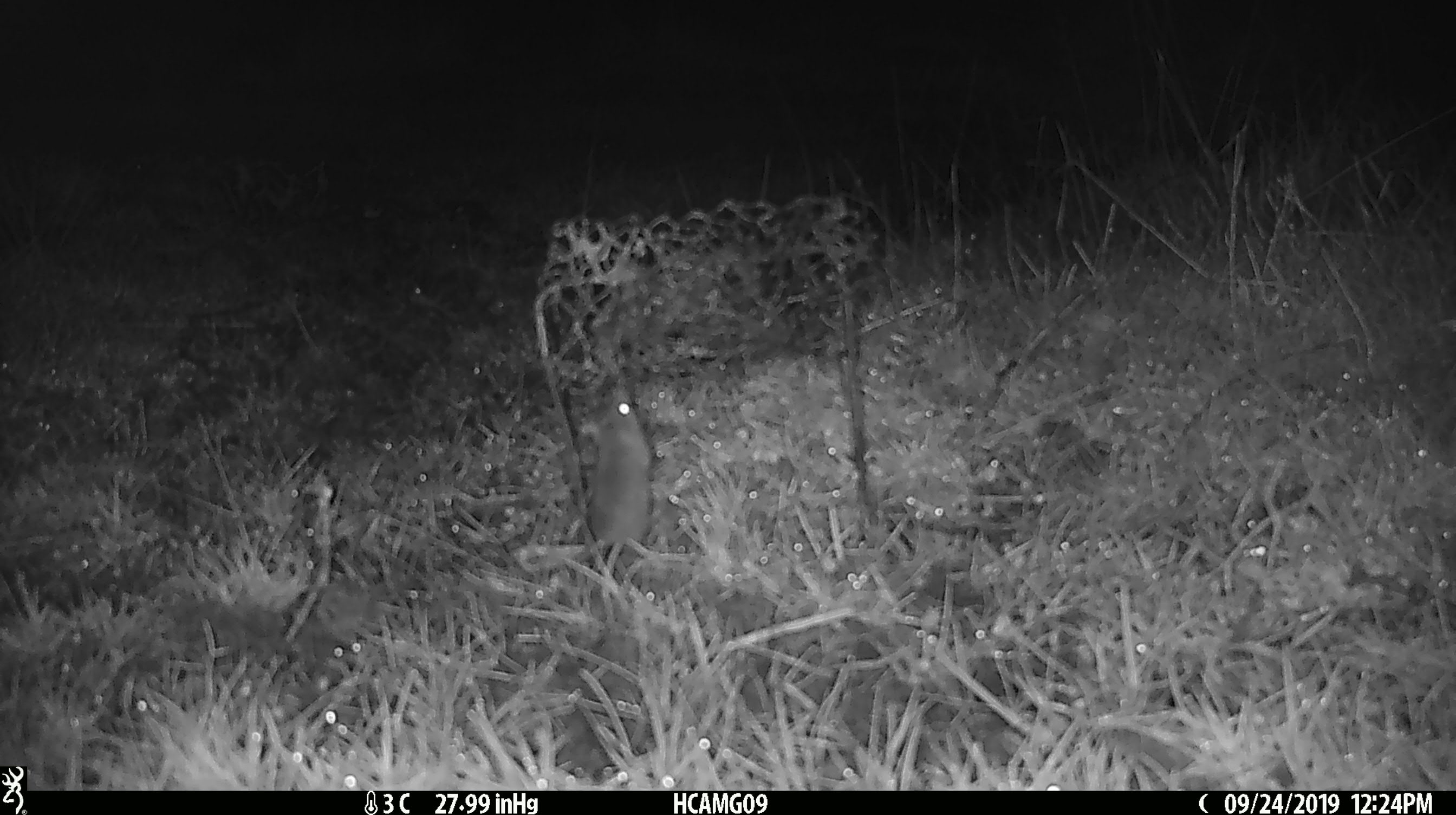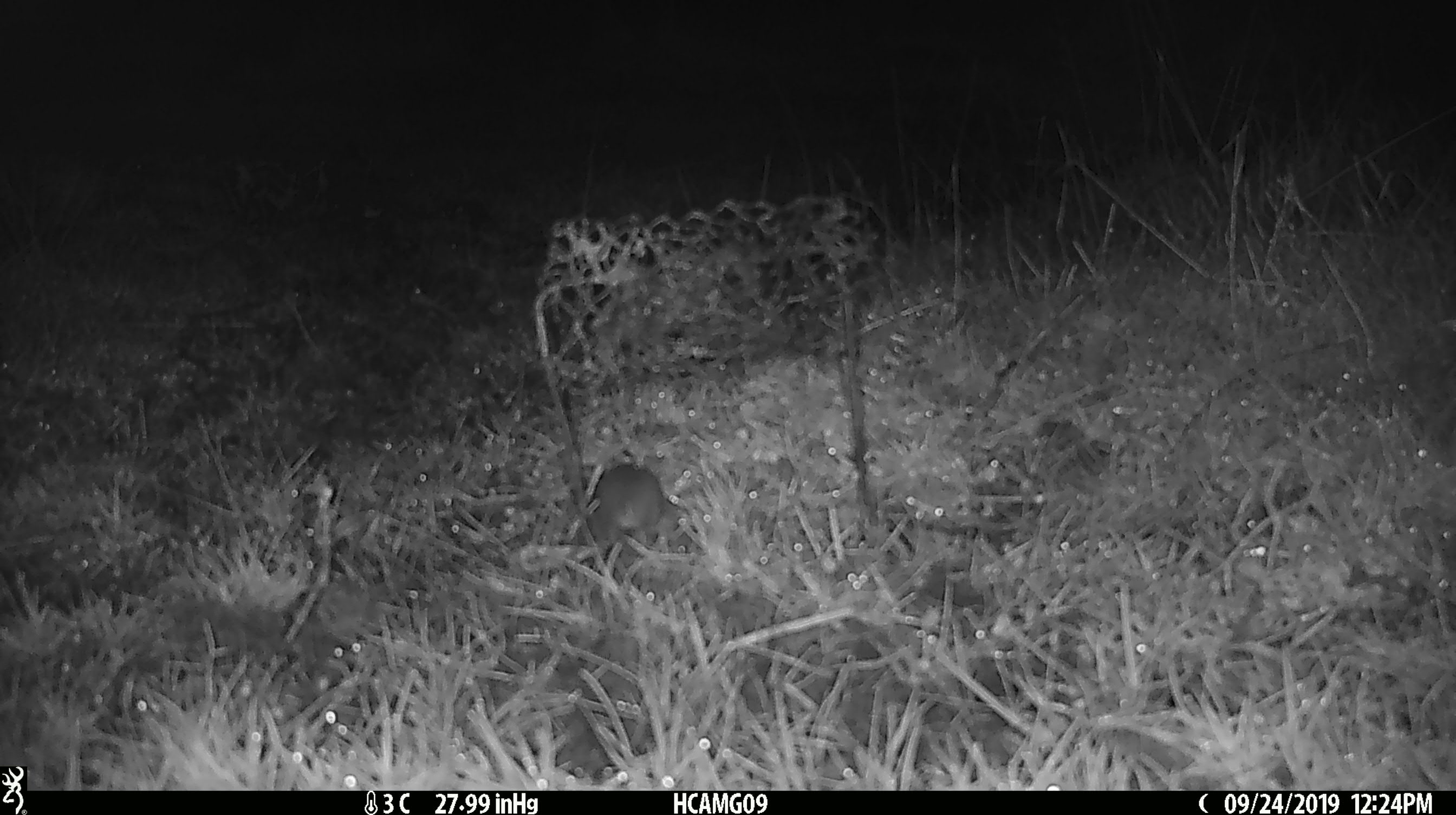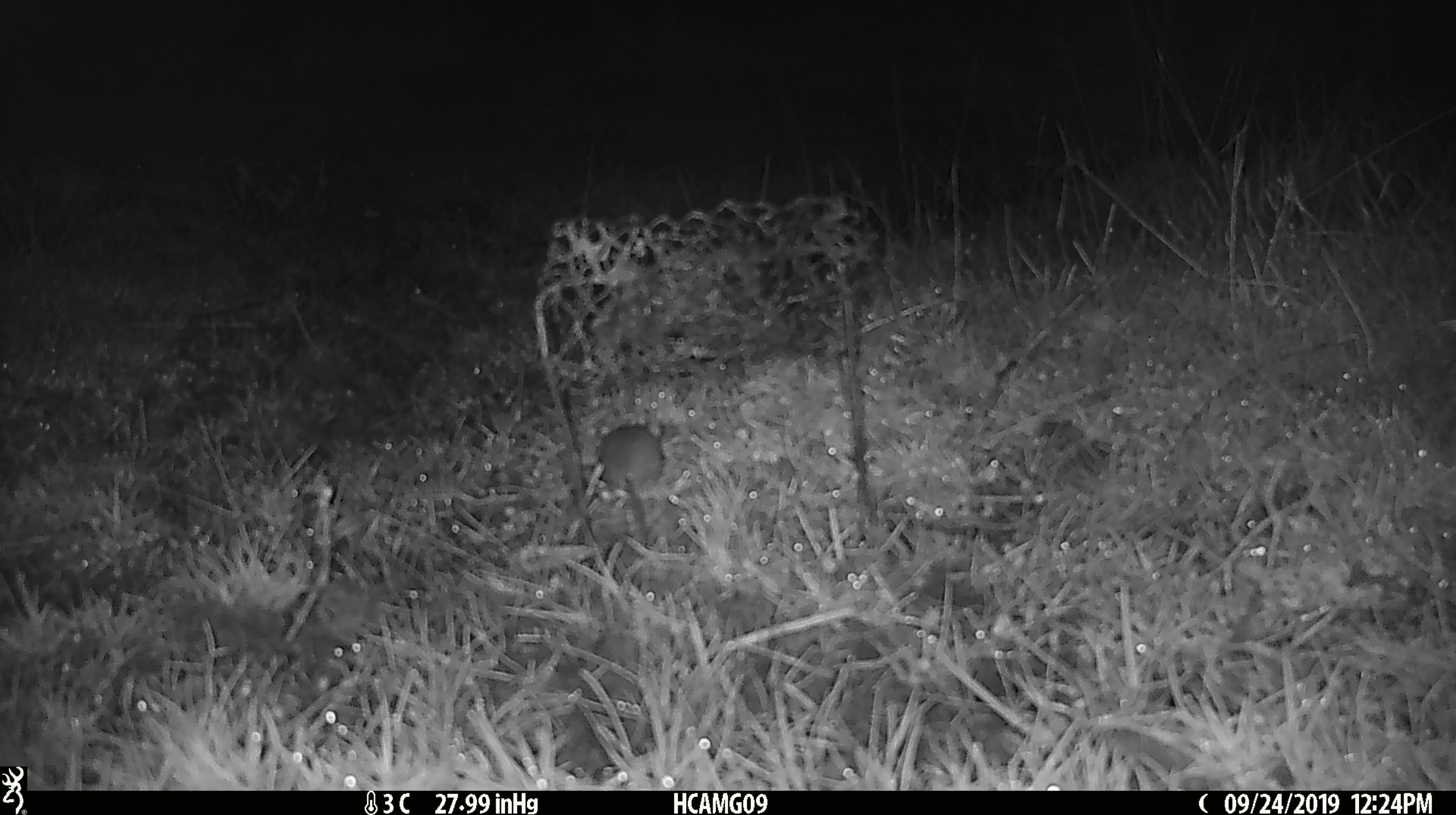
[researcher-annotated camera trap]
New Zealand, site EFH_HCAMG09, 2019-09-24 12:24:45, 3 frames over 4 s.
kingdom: Animalia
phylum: Chordata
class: Mammalia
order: Rodentia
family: Muridae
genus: Mus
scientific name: Mus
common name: mouse